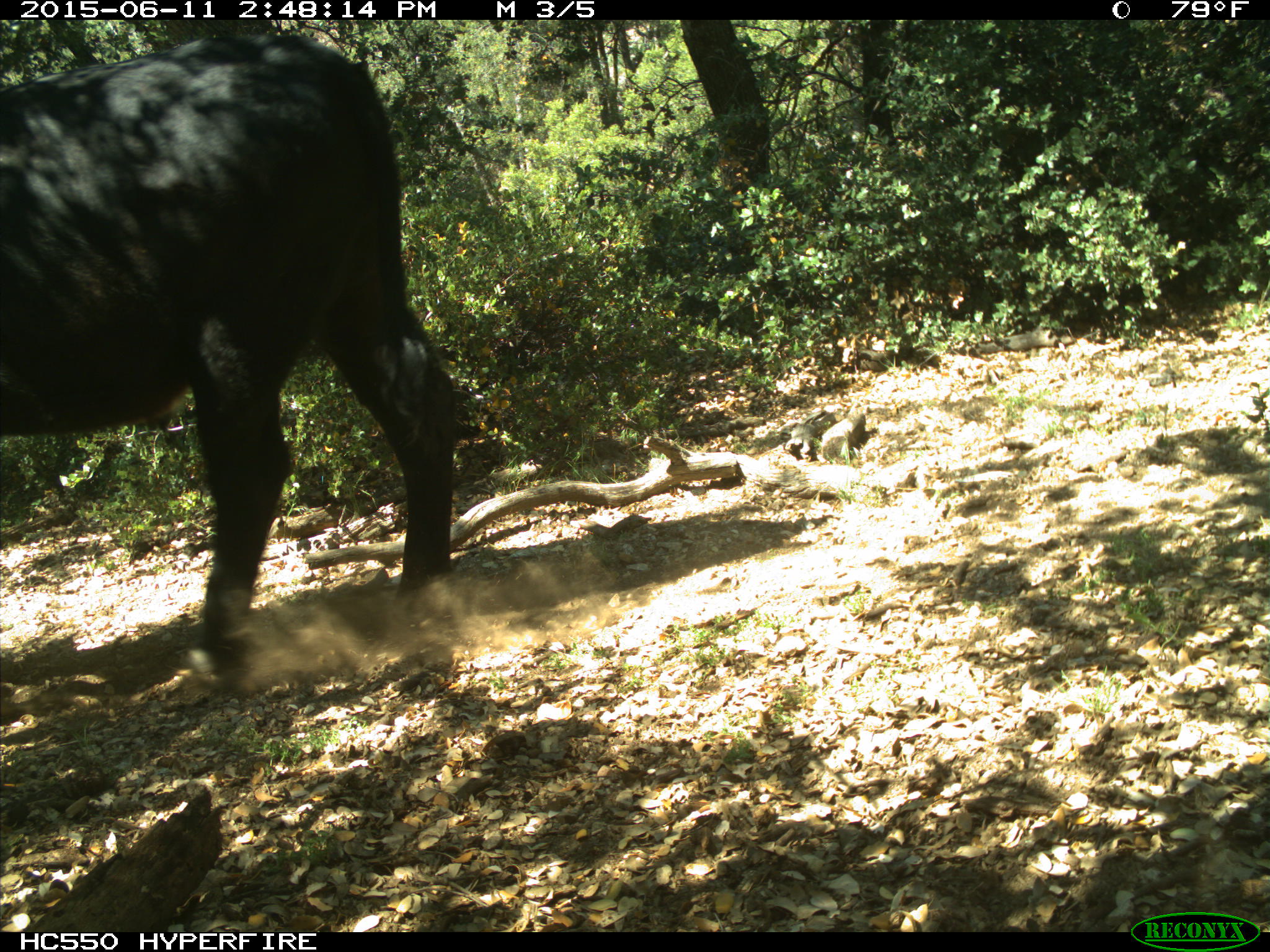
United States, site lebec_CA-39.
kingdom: Animalia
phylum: Chordata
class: Mammalia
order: Artiodactyla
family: Bovidae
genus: Bos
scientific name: Bos taurus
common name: domestic cow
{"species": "Bos taurus (domestic cow)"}